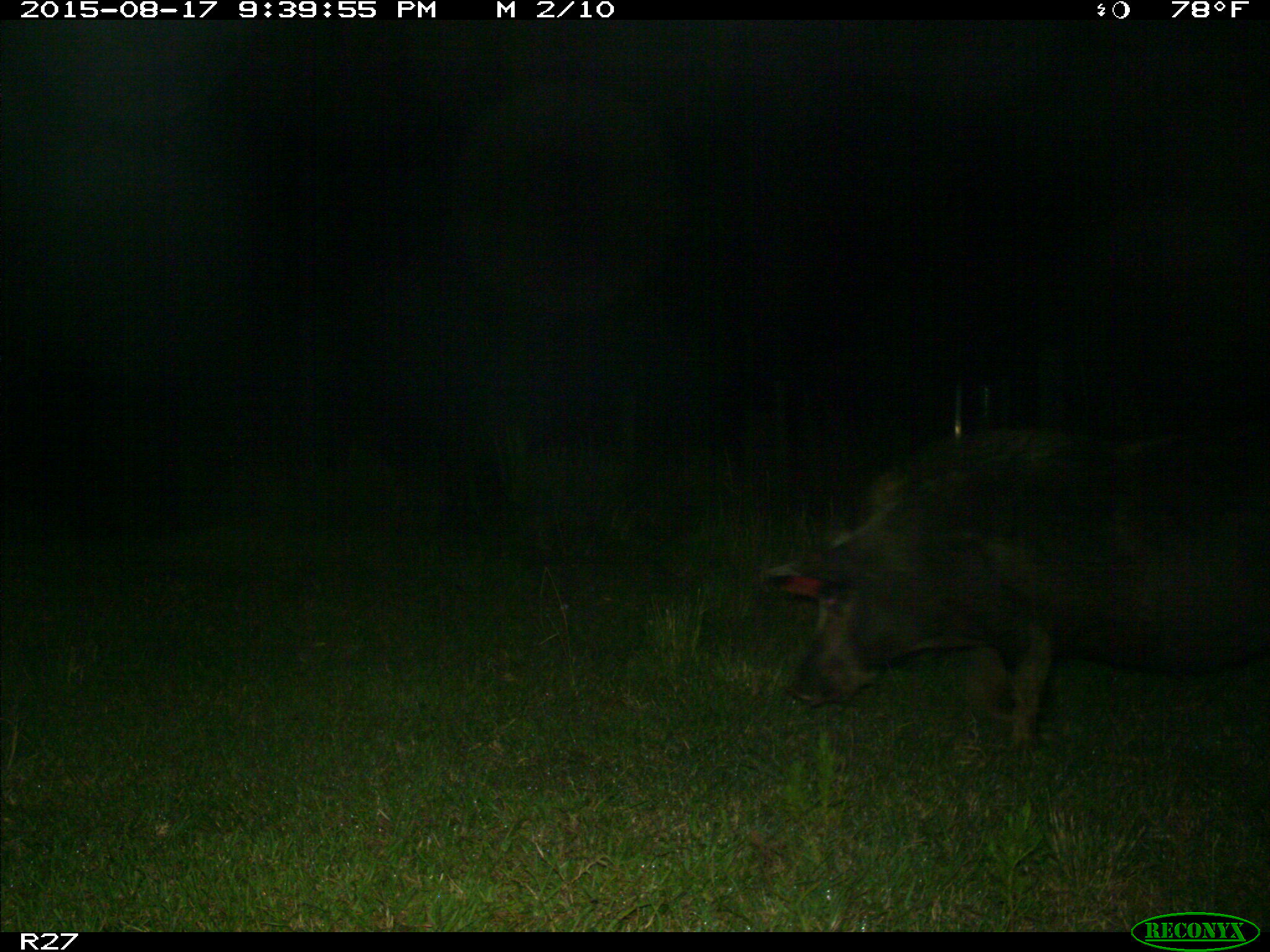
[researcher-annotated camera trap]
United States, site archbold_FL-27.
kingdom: Animalia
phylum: Chordata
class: Mammalia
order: Artiodactyla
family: Suidae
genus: Sus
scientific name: Sus scrofa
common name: wild boar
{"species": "Sus scrofa (wild boar)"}